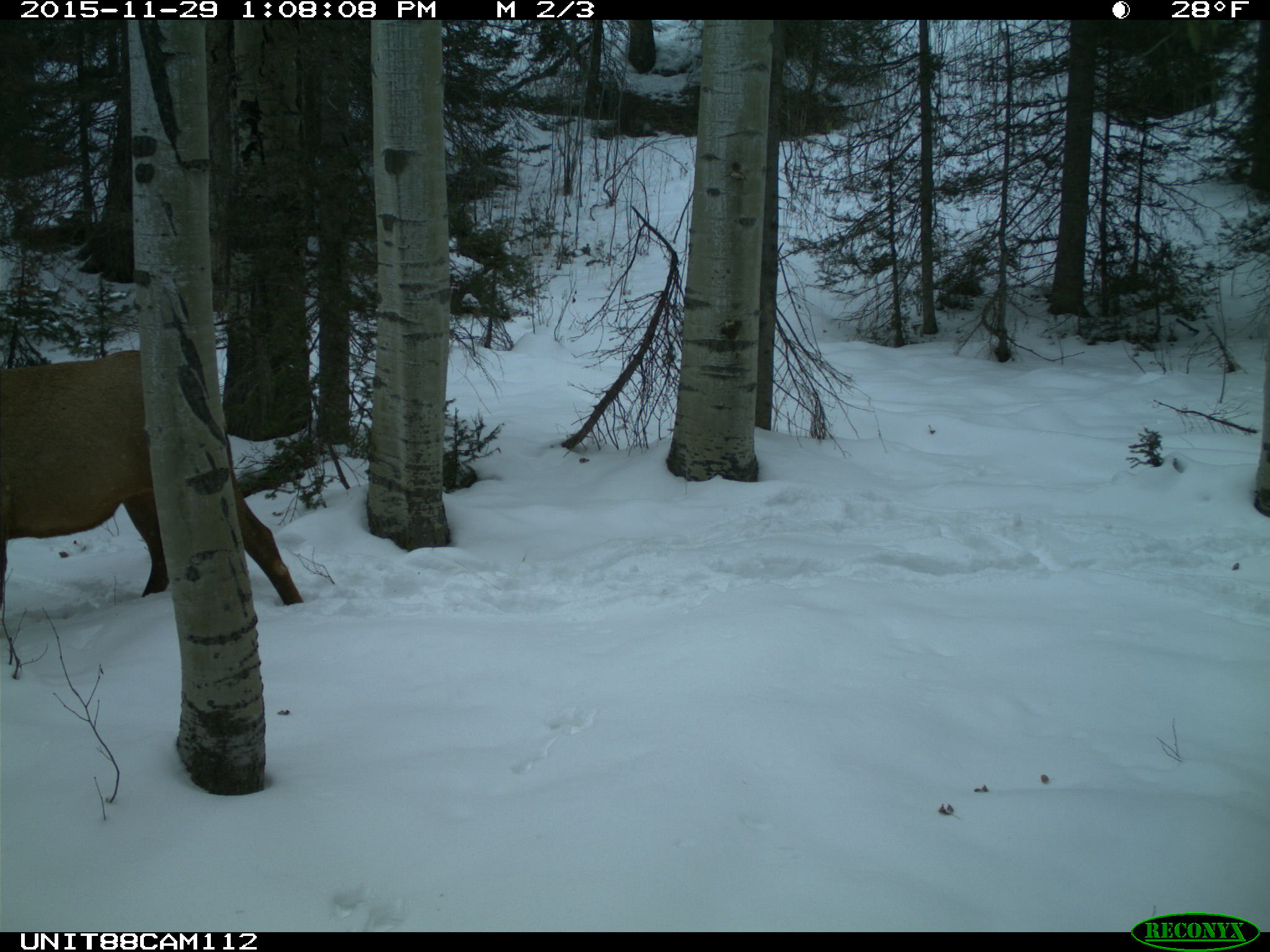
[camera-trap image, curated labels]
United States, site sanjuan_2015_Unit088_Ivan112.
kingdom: Animalia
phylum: Chordata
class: Mammalia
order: Artiodactyla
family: Cervidae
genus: Cervus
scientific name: Cervus elaphus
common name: red deer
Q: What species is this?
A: Cervus elaphus (red deer).